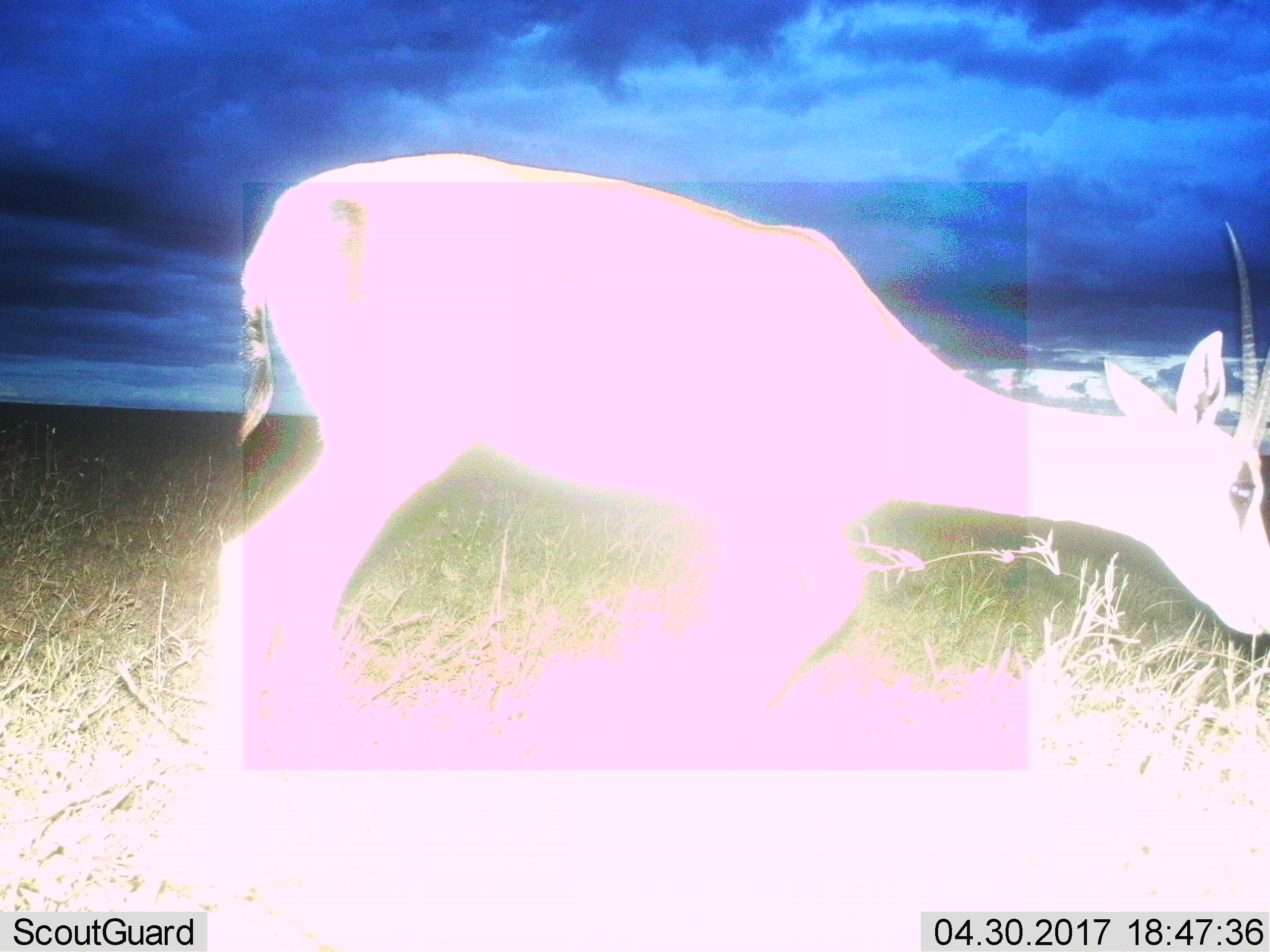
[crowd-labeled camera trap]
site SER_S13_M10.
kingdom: Animalia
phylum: Chordata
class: Mammalia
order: Artiodactyla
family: Bovidae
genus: Nanger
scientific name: Nanger granti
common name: grant's gazelle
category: gazellegrants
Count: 1.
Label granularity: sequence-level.